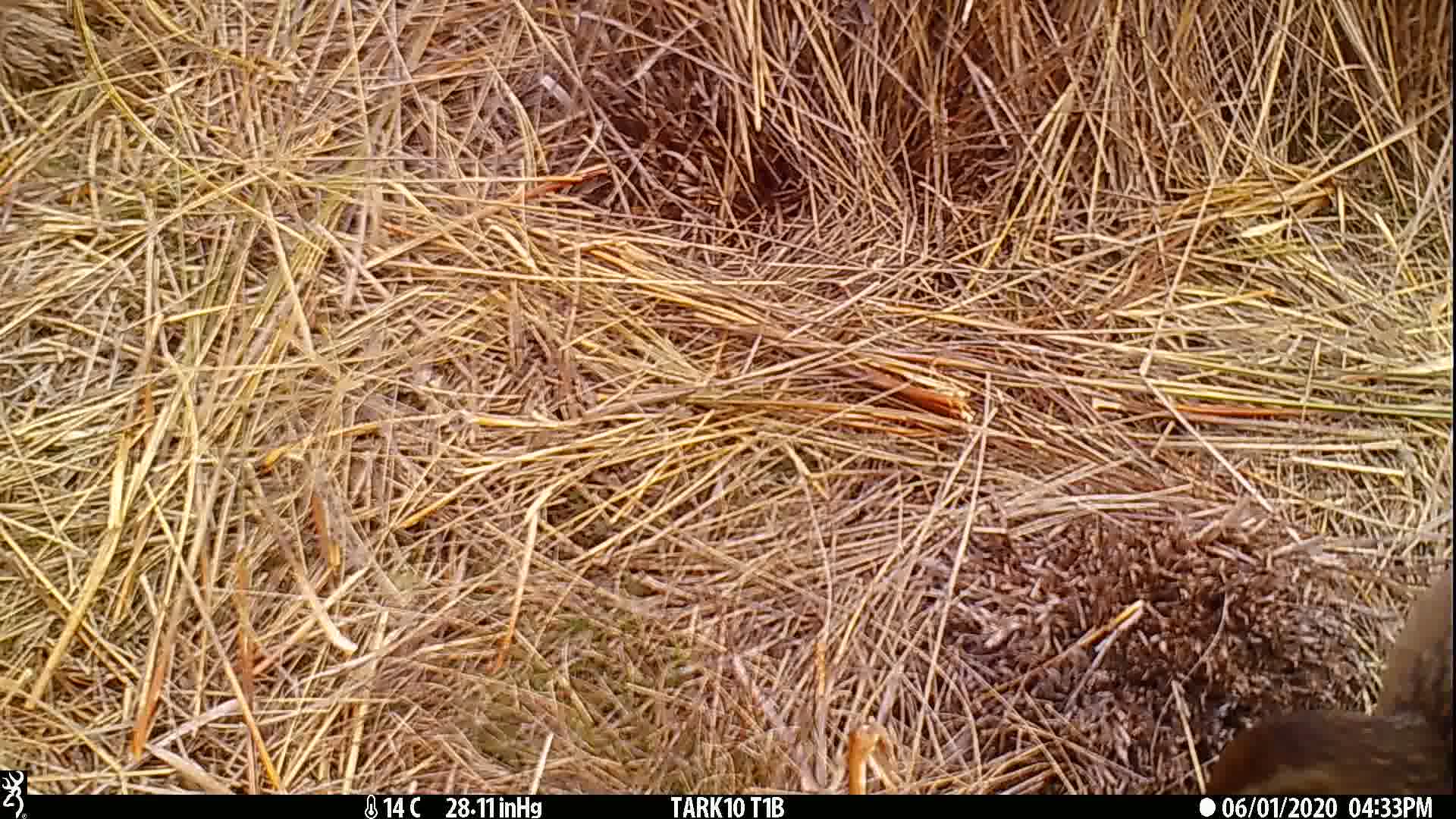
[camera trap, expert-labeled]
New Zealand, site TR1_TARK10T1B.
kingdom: Animalia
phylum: Chordata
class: Aves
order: Gruiformes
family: Rallidae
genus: Gallirallus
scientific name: Gallirallus australis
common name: weka